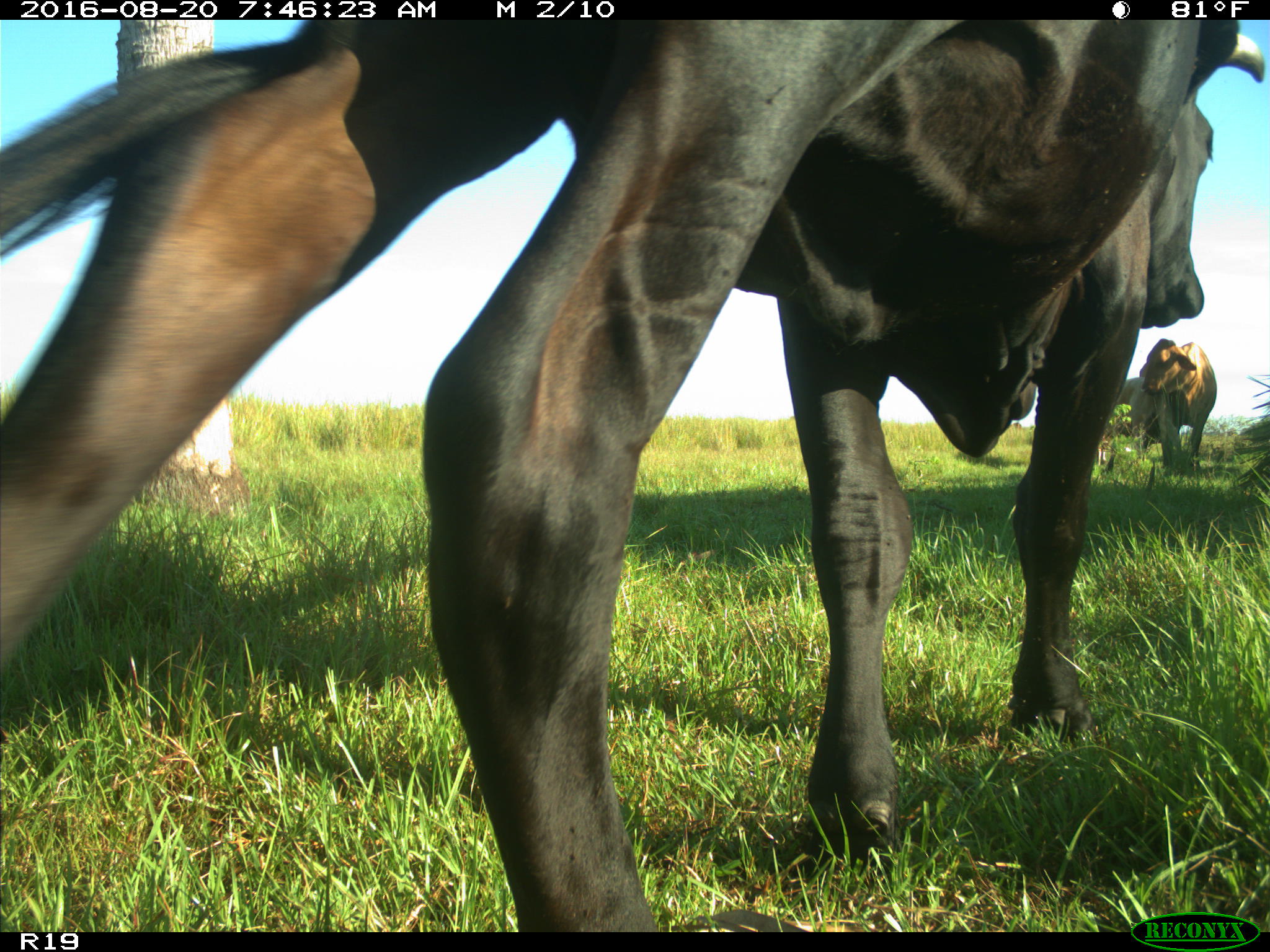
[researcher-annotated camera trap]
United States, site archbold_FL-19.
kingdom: Animalia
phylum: Chordata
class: Mammalia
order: Artiodactyla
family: Bovidae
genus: Bos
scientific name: Bos taurus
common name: domestic cow